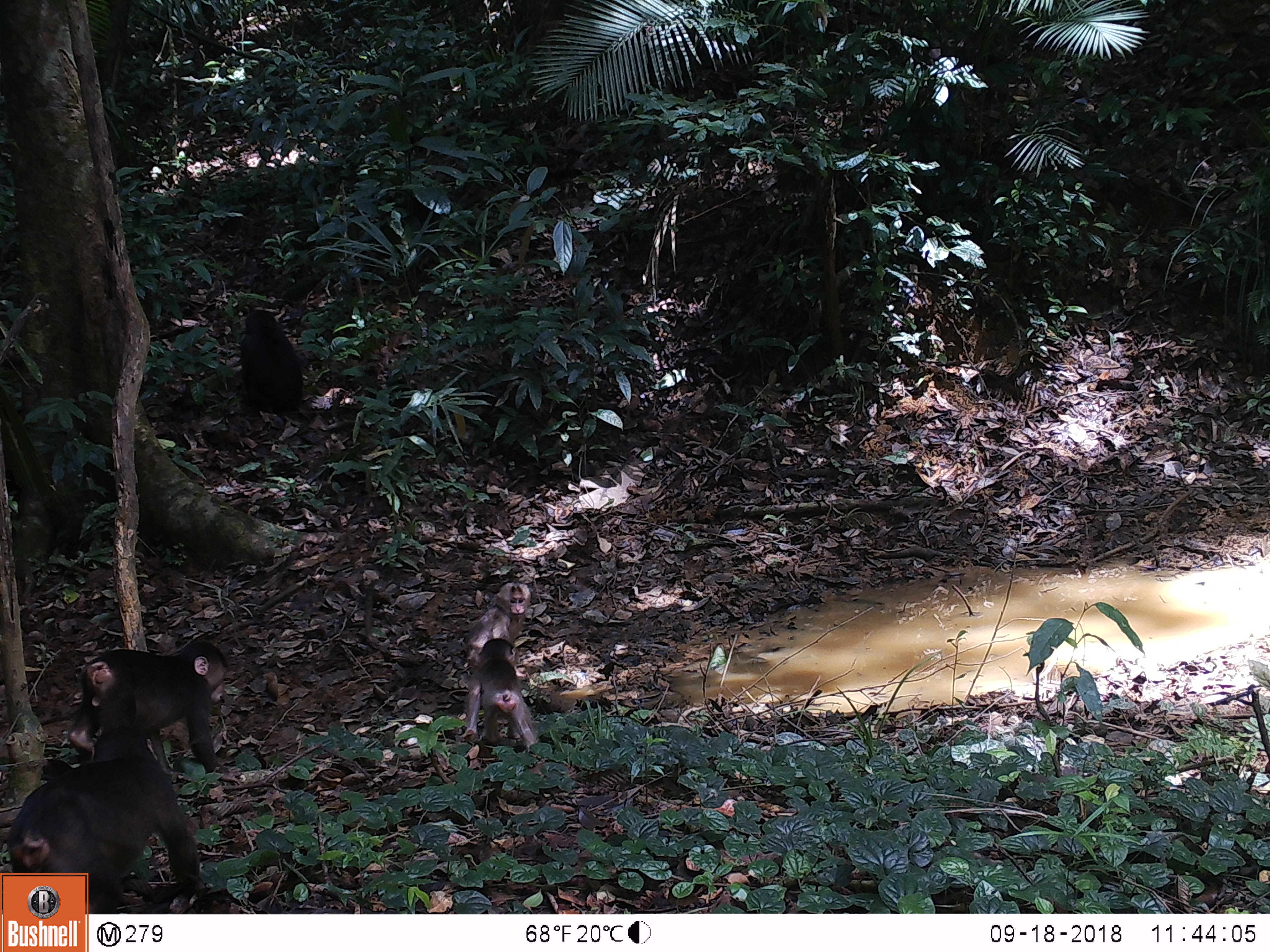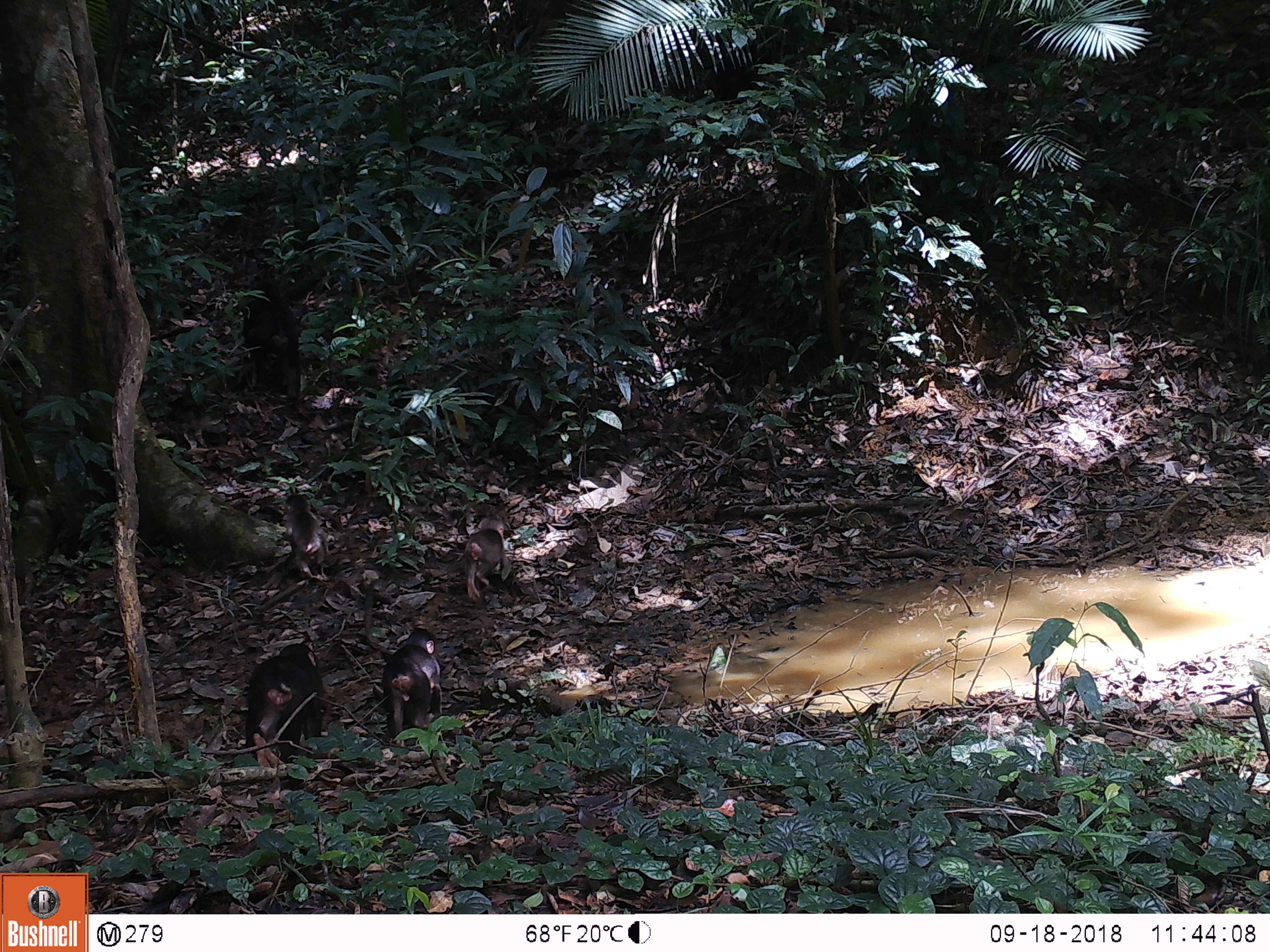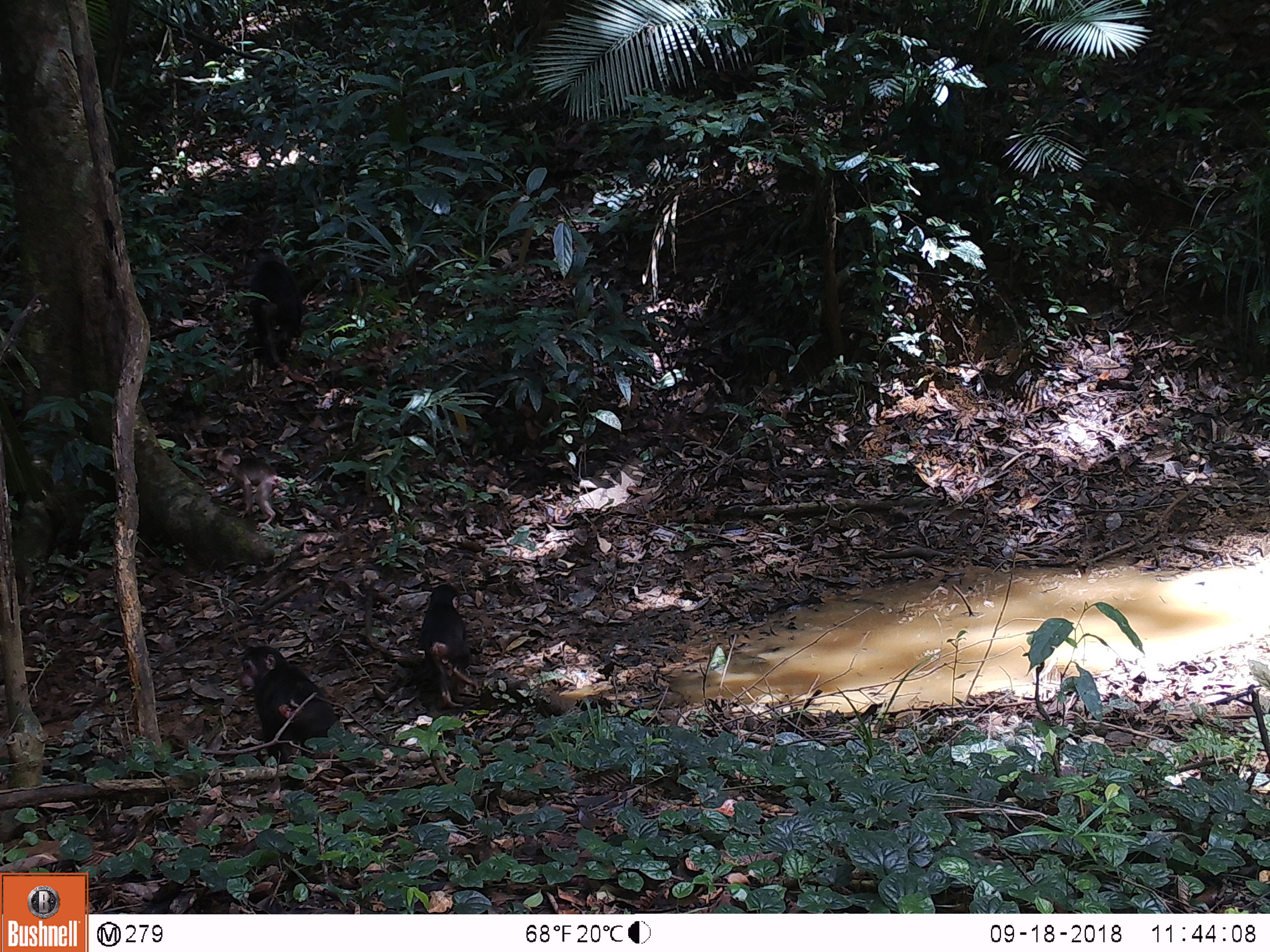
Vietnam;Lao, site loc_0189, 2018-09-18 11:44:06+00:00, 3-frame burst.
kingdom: Animalia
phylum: Chordata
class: Mammalia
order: Primates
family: Cercopithecidae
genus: Macaca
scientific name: Macaca arctoides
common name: stump-tailed macaque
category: stump tailed macaque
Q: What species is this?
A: Stump tailed macaque (stump-tailed macaque) (Macaca arctoides).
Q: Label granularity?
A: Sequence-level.